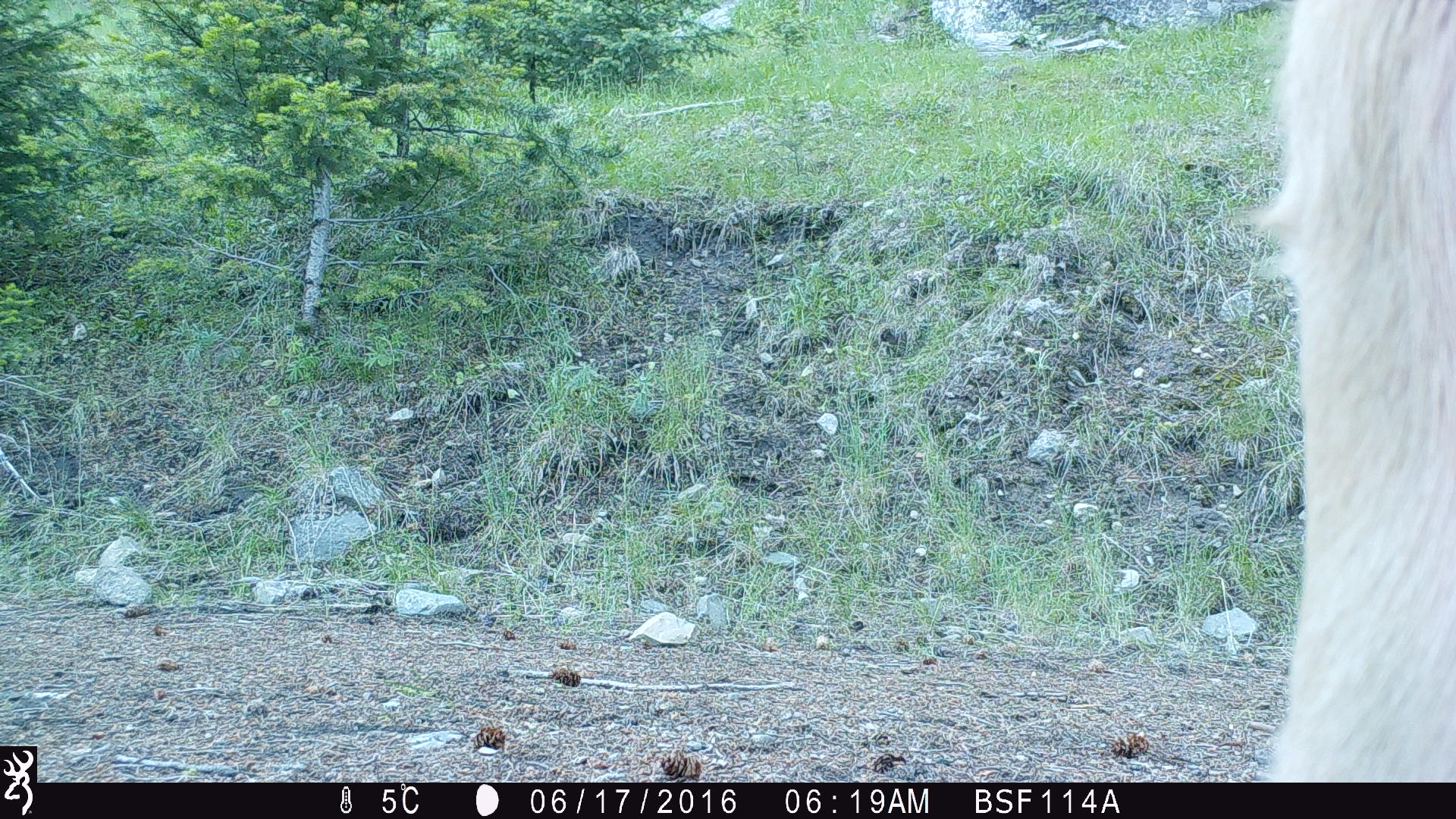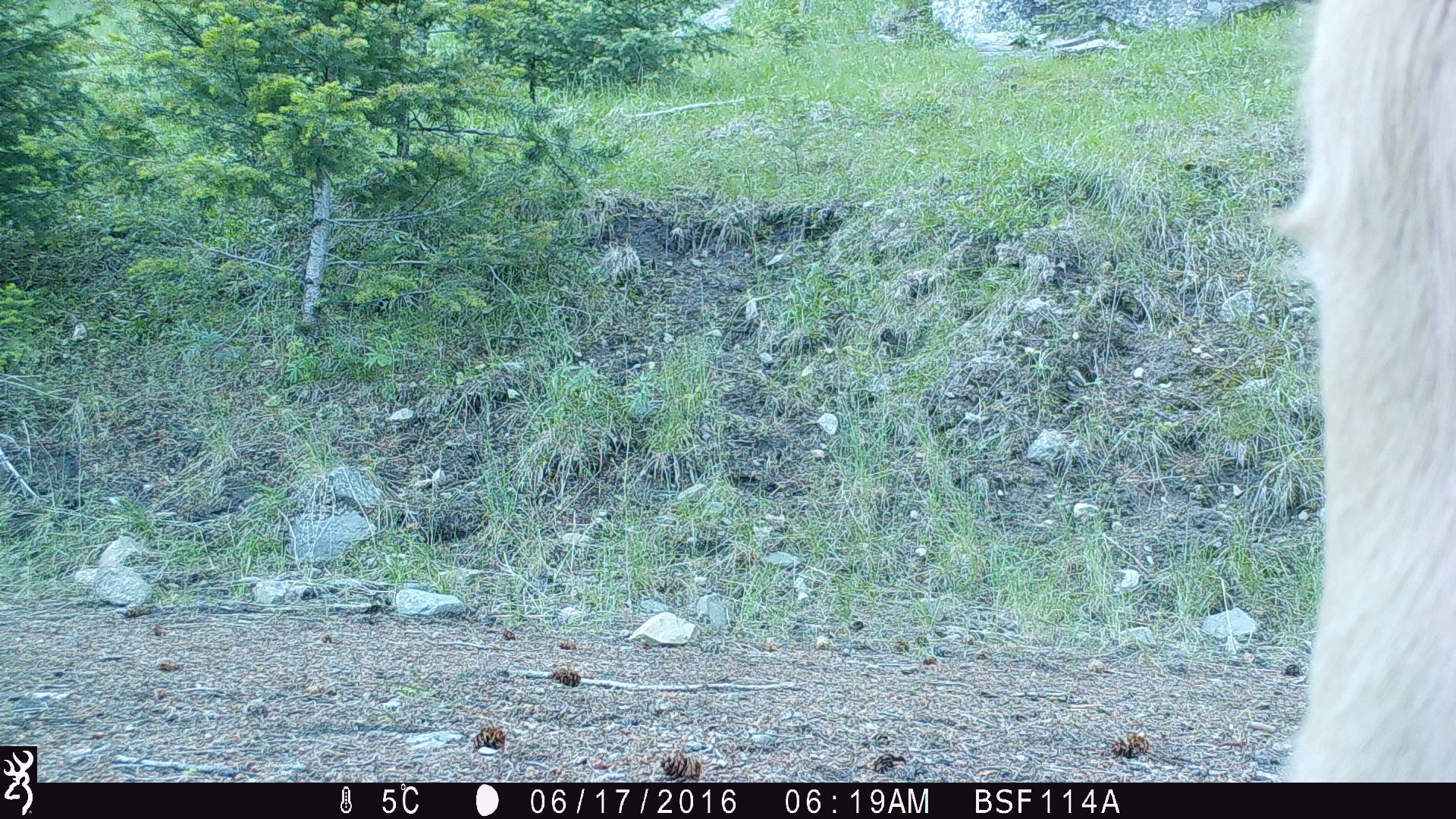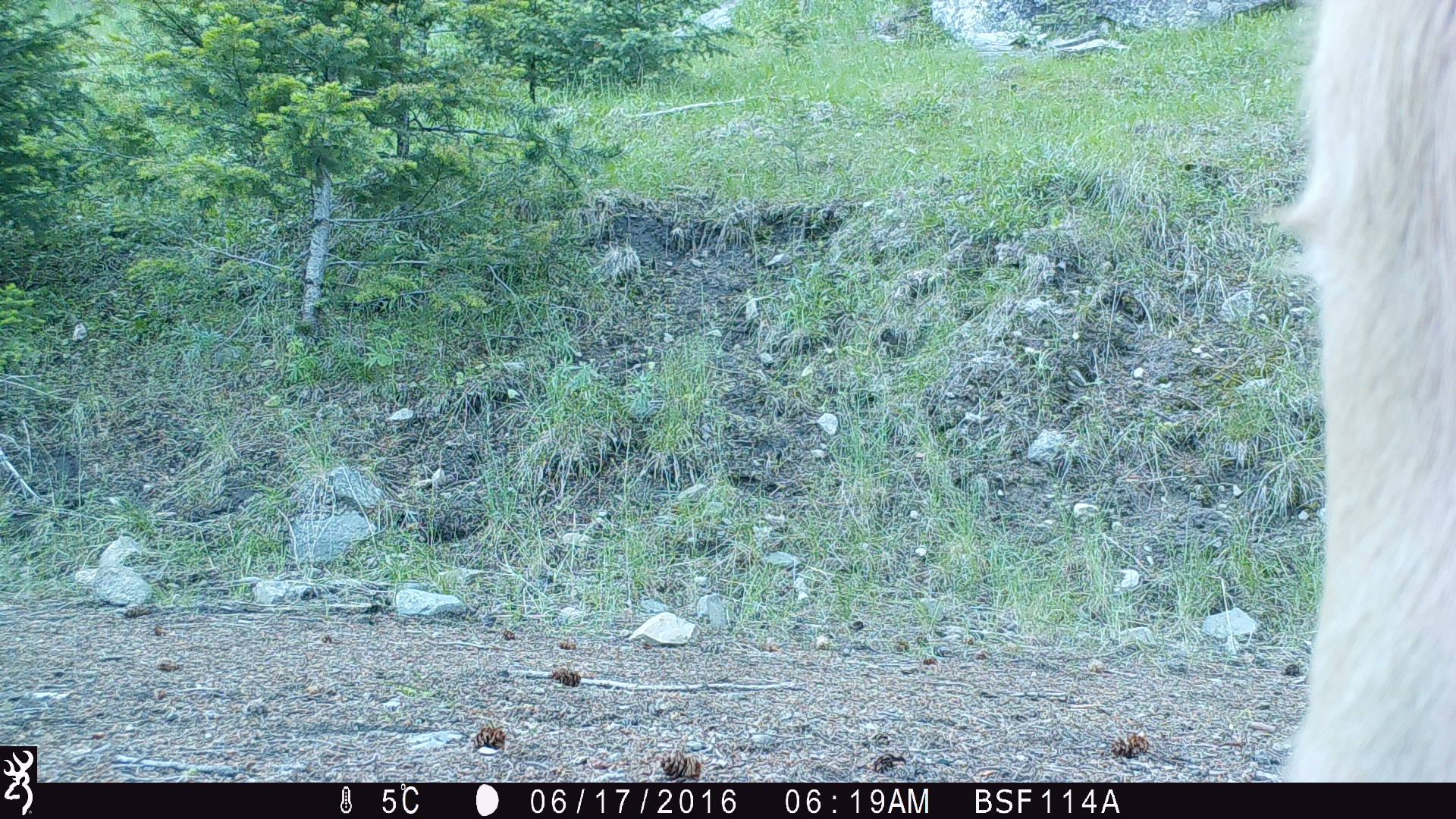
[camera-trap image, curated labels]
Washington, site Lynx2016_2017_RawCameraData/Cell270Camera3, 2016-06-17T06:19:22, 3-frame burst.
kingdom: Animalia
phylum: Chordata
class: Mammalia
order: Artiodactyla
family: Bovidae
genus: Bos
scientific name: Bos taurus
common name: domestic cattle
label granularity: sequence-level